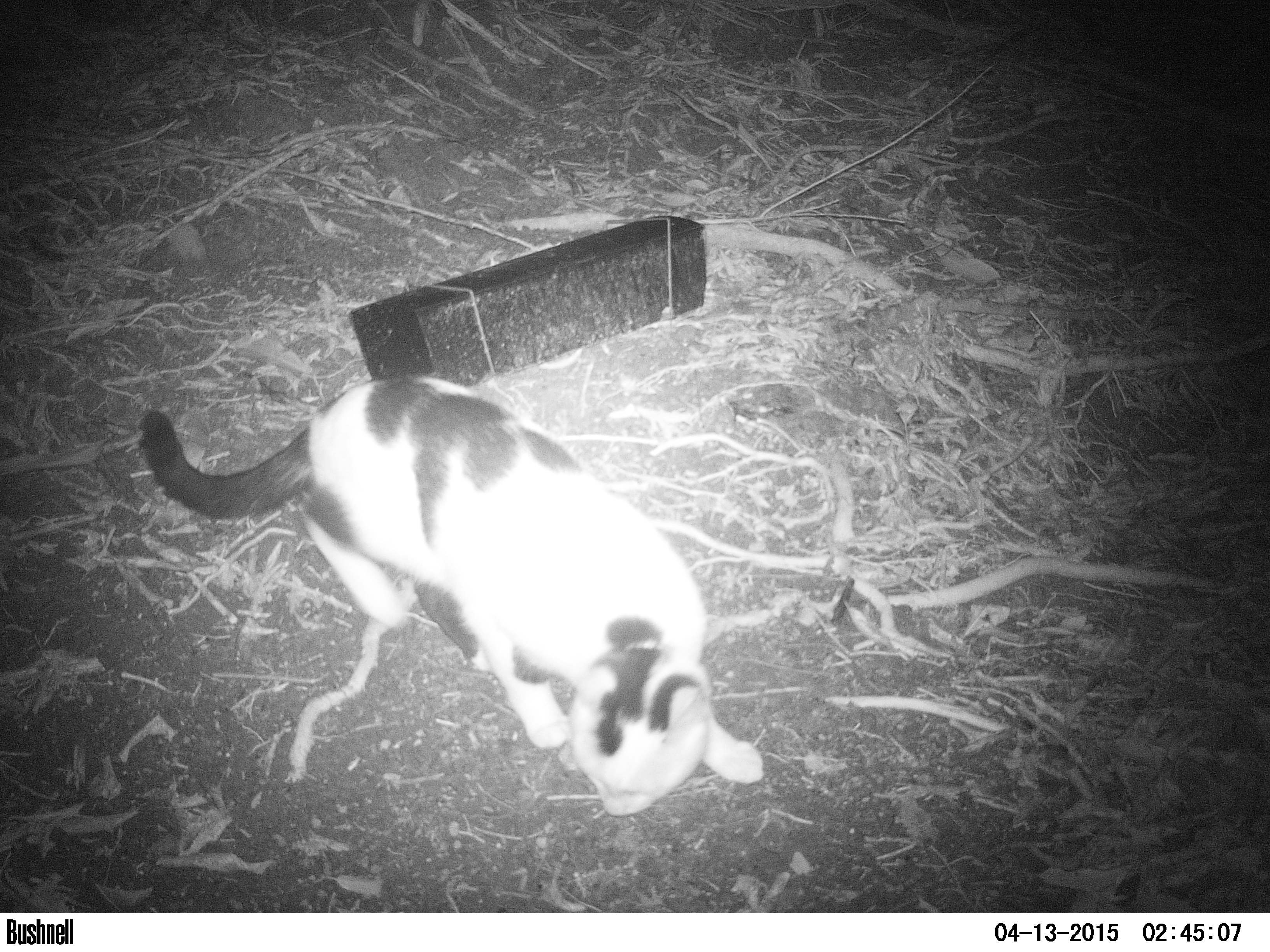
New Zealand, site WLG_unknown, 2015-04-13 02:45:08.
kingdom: Animalia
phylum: Chordata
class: Mammalia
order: Carnivora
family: Felidae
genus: Felis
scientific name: Felis catus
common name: domestic cat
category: cat